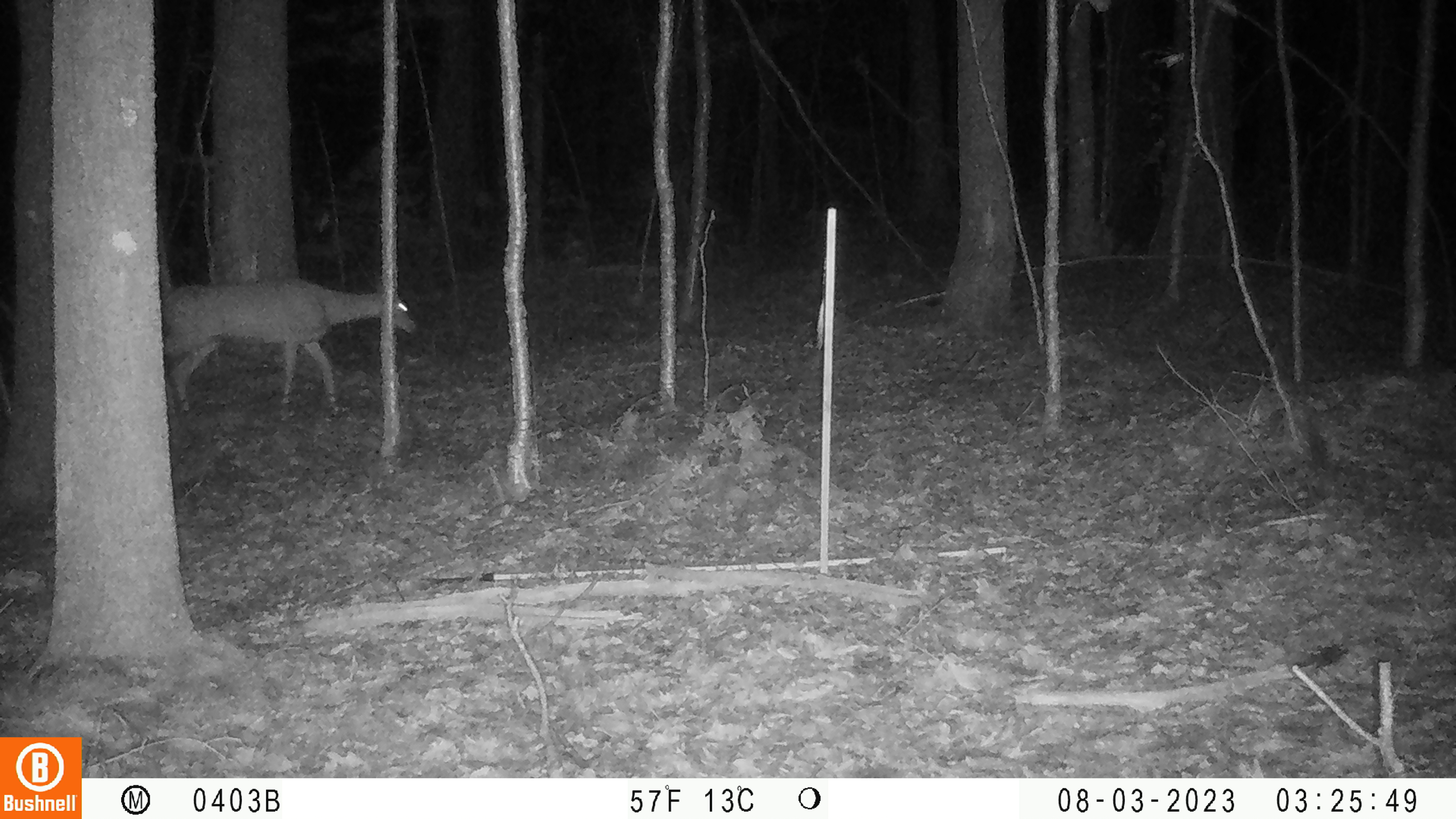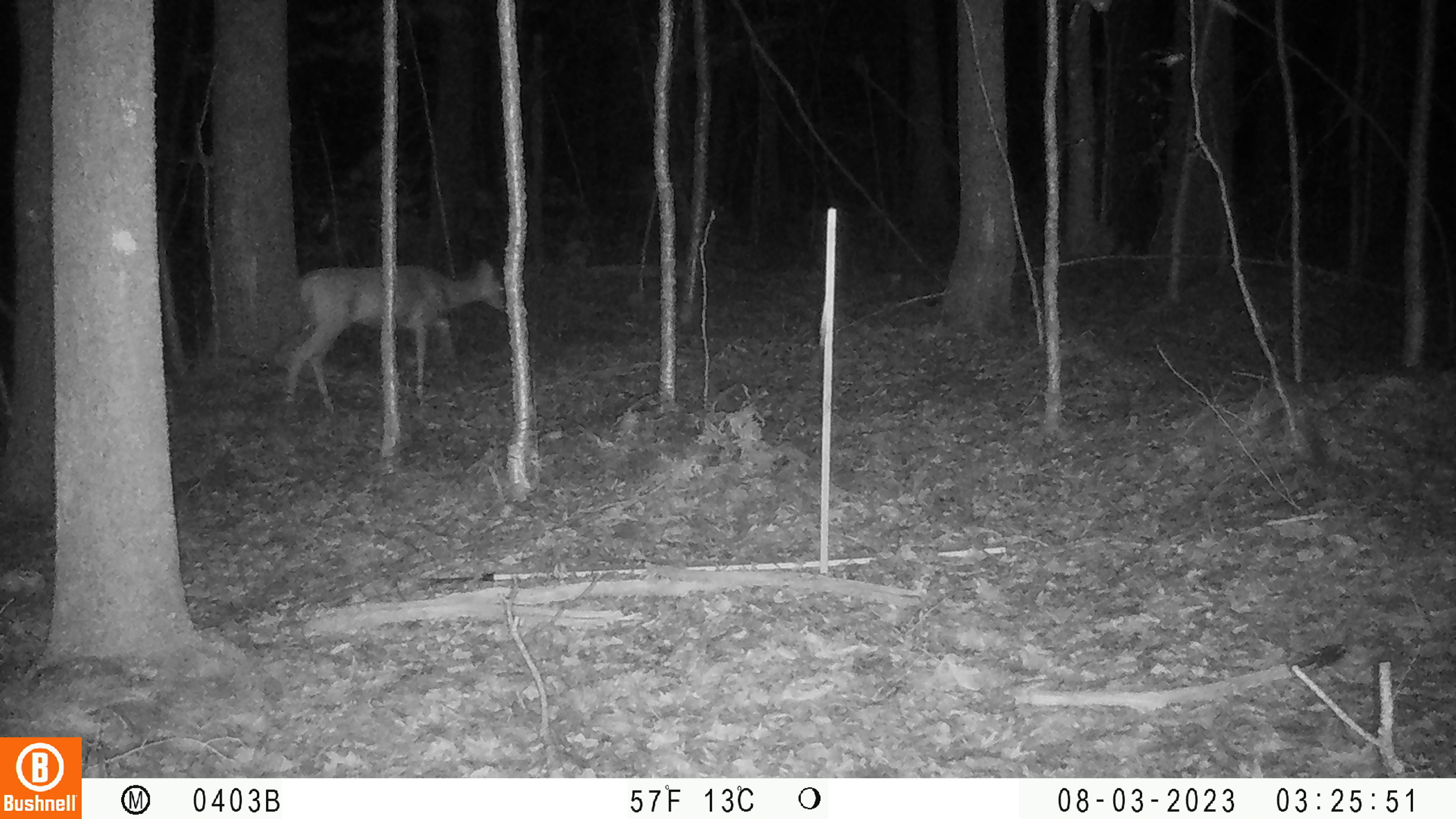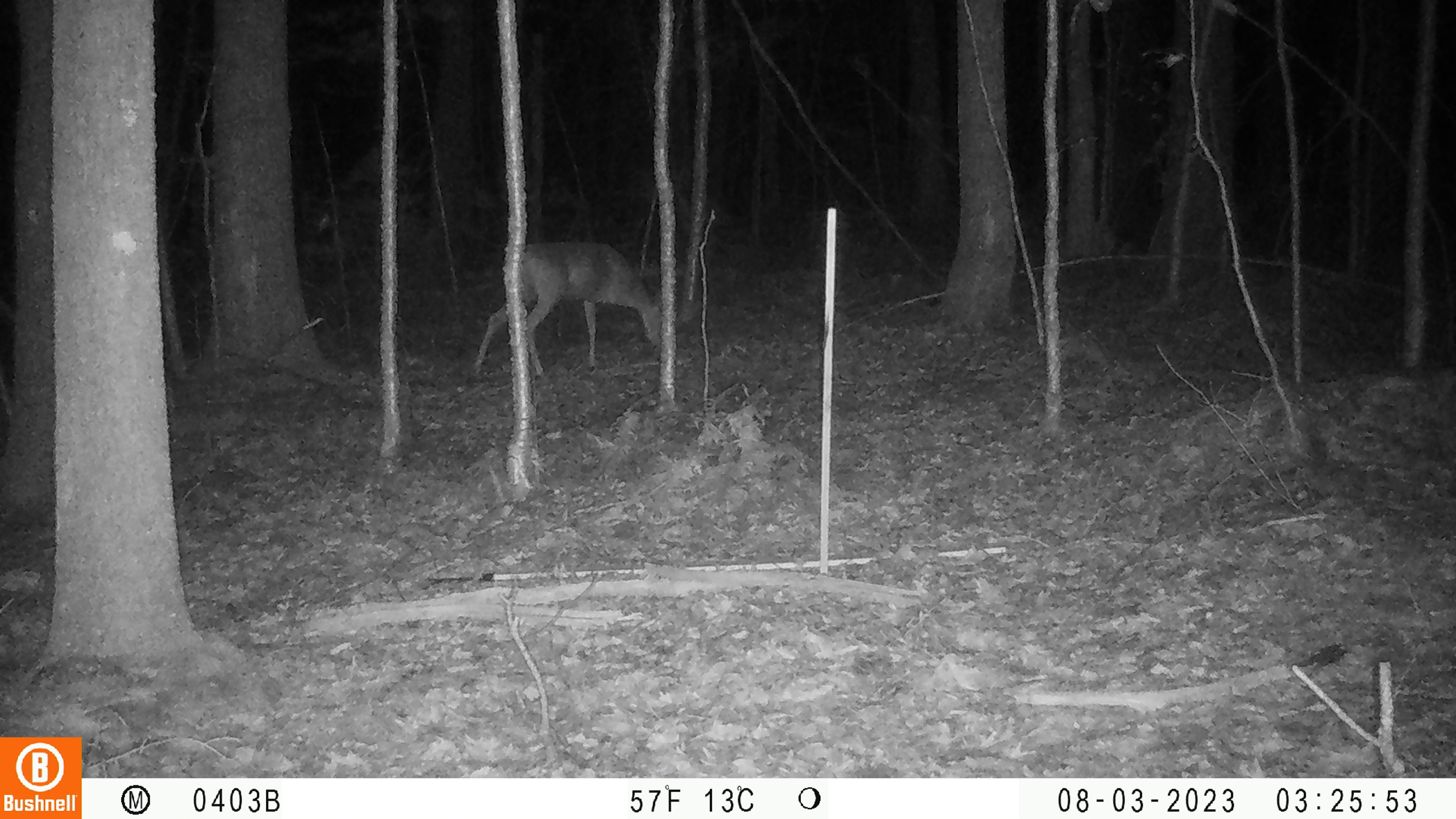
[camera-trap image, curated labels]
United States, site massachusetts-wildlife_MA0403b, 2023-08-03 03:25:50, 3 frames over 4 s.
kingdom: Animalia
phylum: Chordata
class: Mammalia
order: Artiodactyla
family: Cervidae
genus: Odocoileus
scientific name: Odocoileus virginianus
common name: white-tailed deer